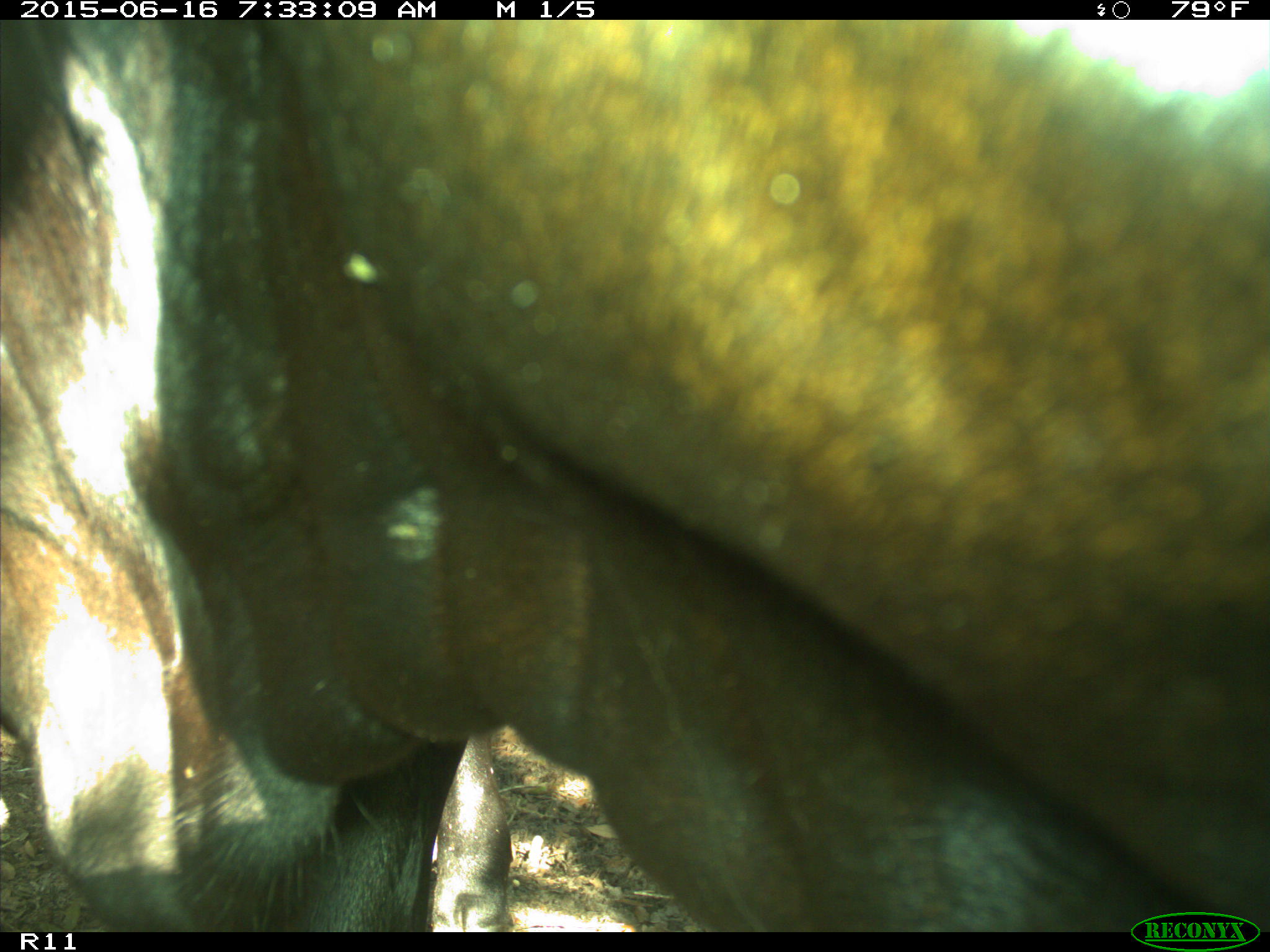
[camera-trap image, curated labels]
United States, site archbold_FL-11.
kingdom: Animalia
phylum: Chordata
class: Mammalia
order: Artiodactyla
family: Bovidae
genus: Bos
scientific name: Bos taurus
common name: domestic cow